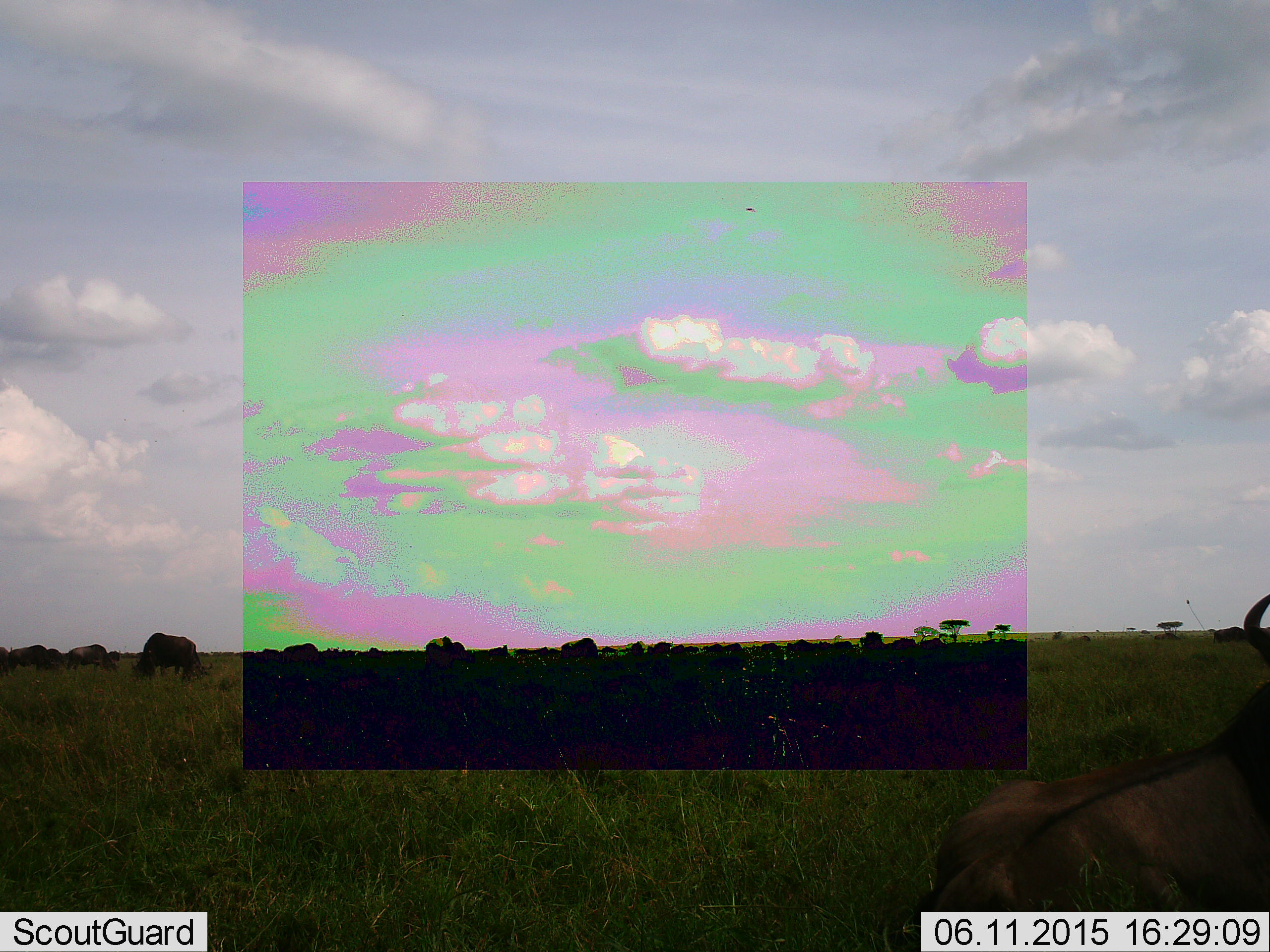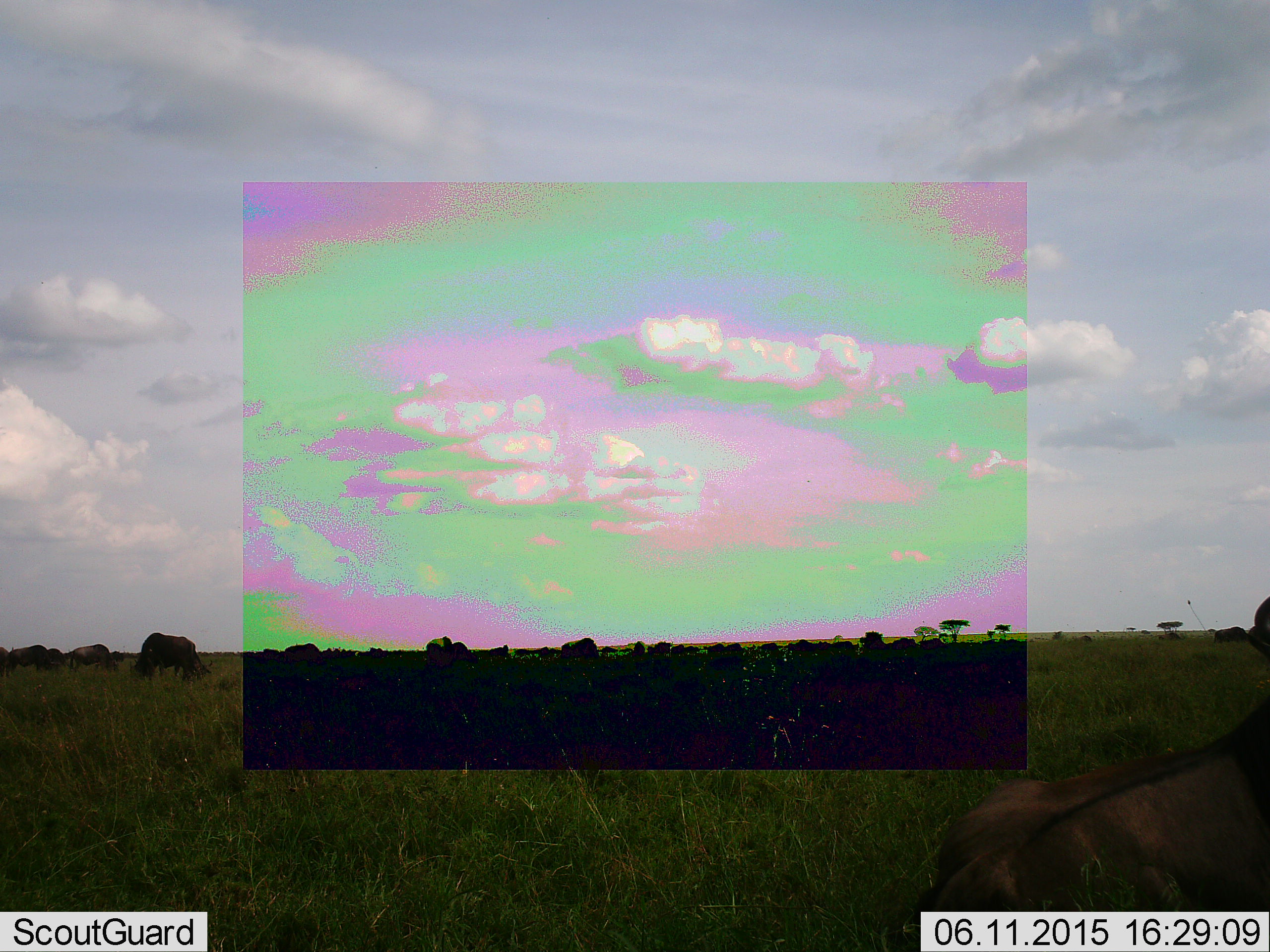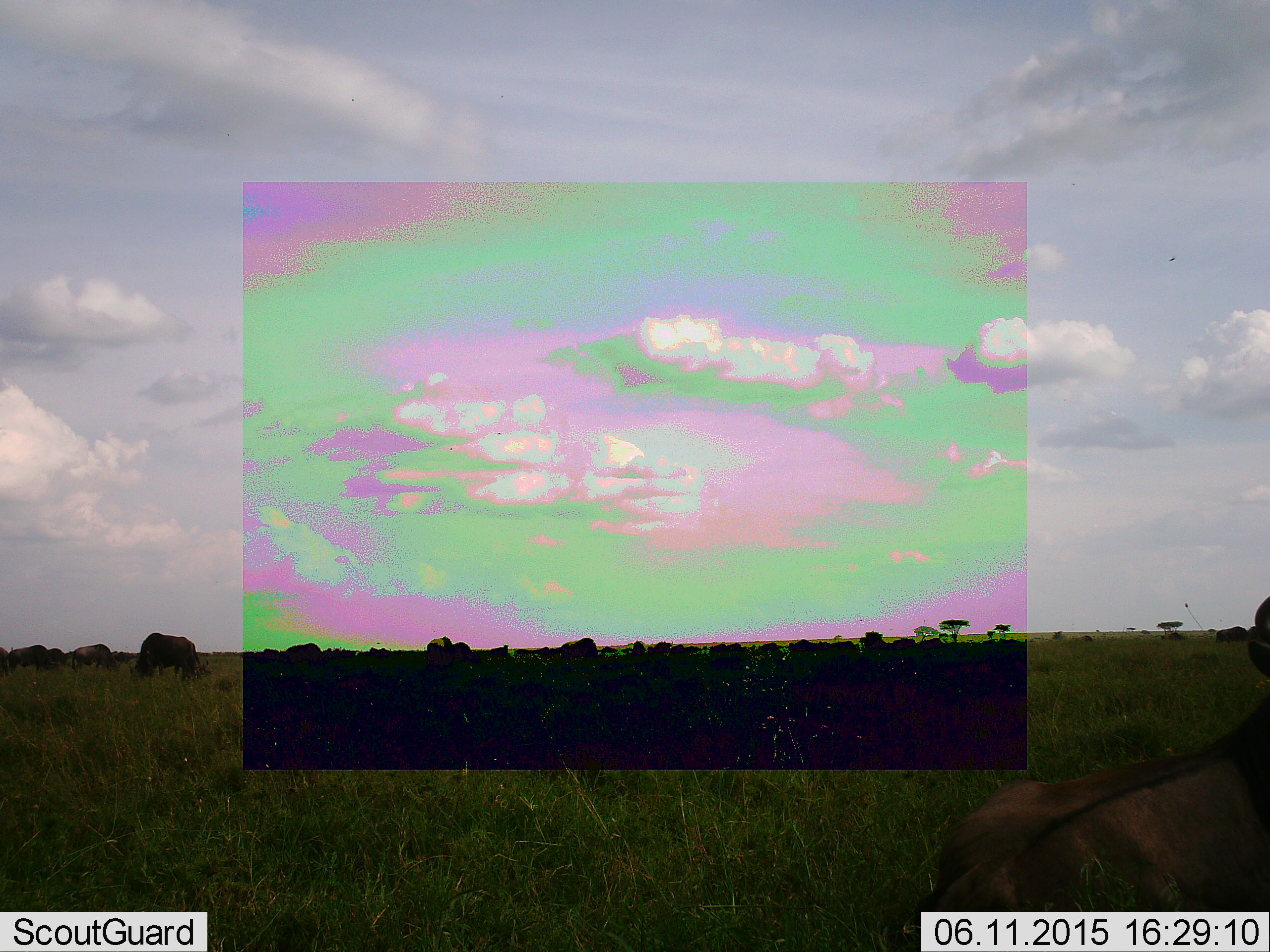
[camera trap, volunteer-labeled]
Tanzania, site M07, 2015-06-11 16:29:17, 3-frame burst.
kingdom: Animalia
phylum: Chordata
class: Mammalia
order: Artiodactyla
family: Bovidae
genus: Connochaetes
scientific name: Connochaetes taurinus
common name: blue wildebeest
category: wildebeest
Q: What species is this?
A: Wildebeest (blue wildebeest) (Connochaetes taurinus).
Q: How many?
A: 11-50.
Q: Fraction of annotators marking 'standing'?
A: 70%.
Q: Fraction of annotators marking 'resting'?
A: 50%.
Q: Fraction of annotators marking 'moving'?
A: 10%.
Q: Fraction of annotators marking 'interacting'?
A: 0%.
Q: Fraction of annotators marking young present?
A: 0%.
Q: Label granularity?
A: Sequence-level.